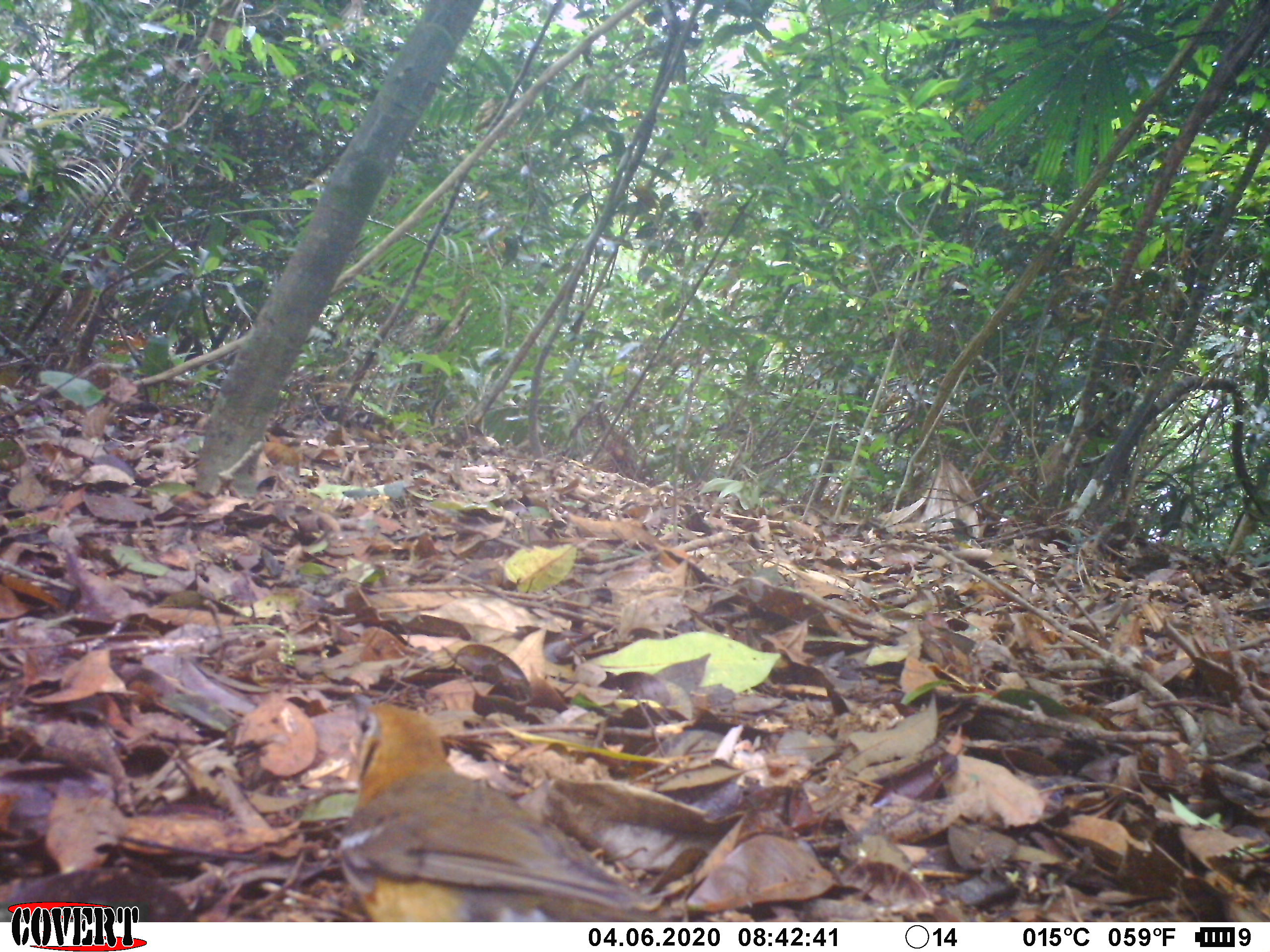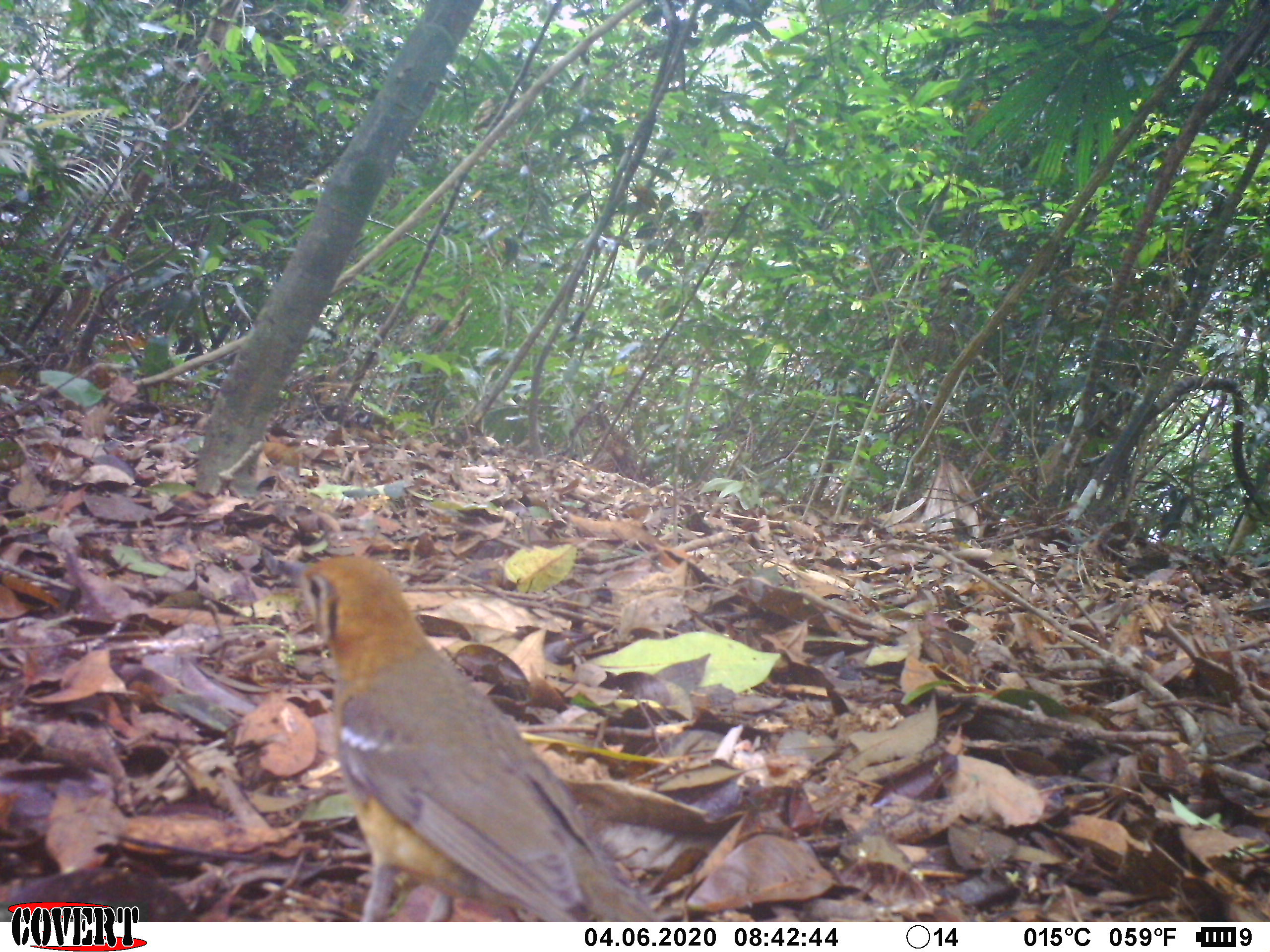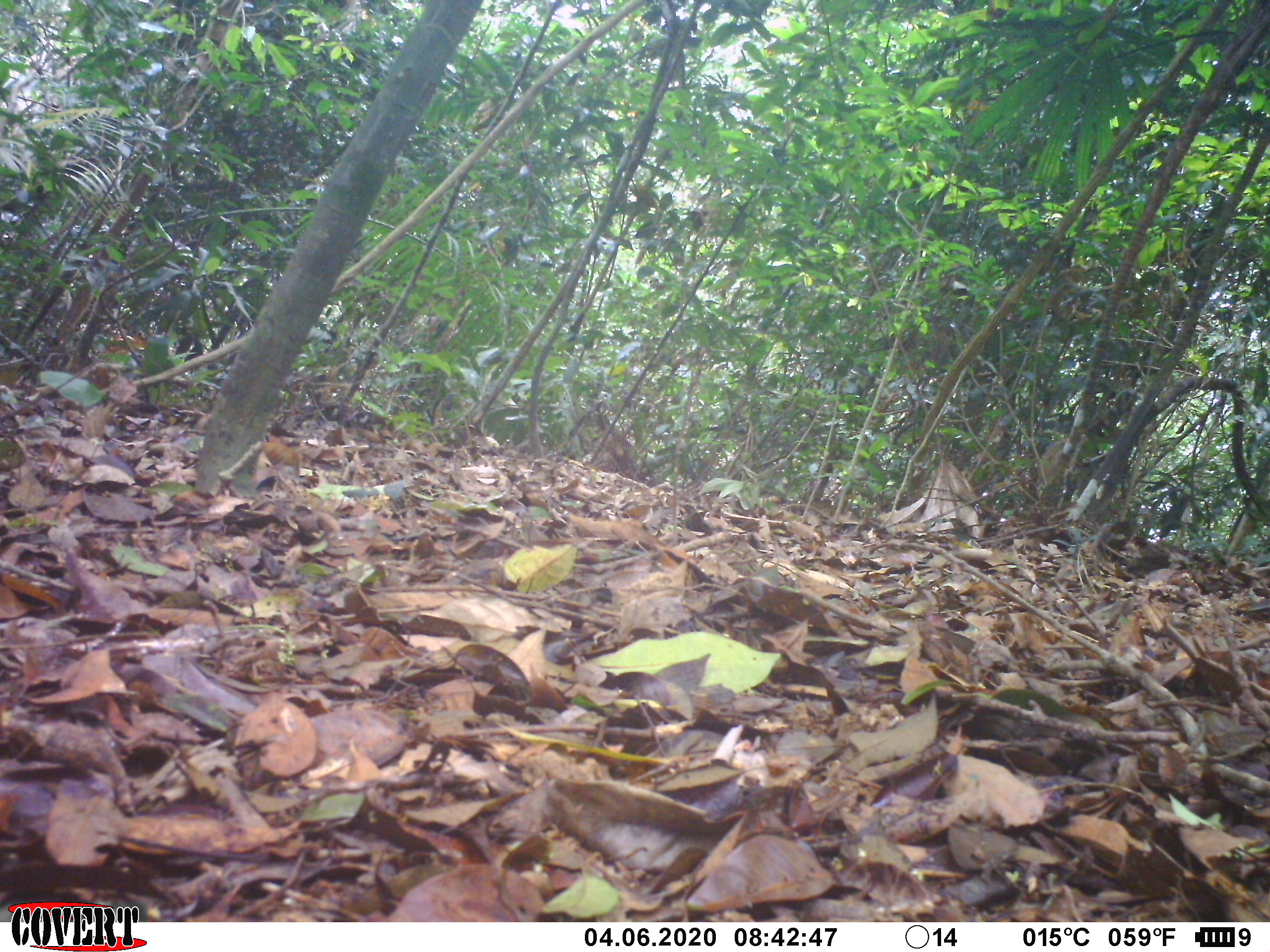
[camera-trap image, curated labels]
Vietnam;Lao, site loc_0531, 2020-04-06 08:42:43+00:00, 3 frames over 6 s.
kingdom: Animalia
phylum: Chordata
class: Aves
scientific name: Aves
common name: bird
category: unidentified bird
Unidentified bird (bird) (Aves). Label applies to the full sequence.